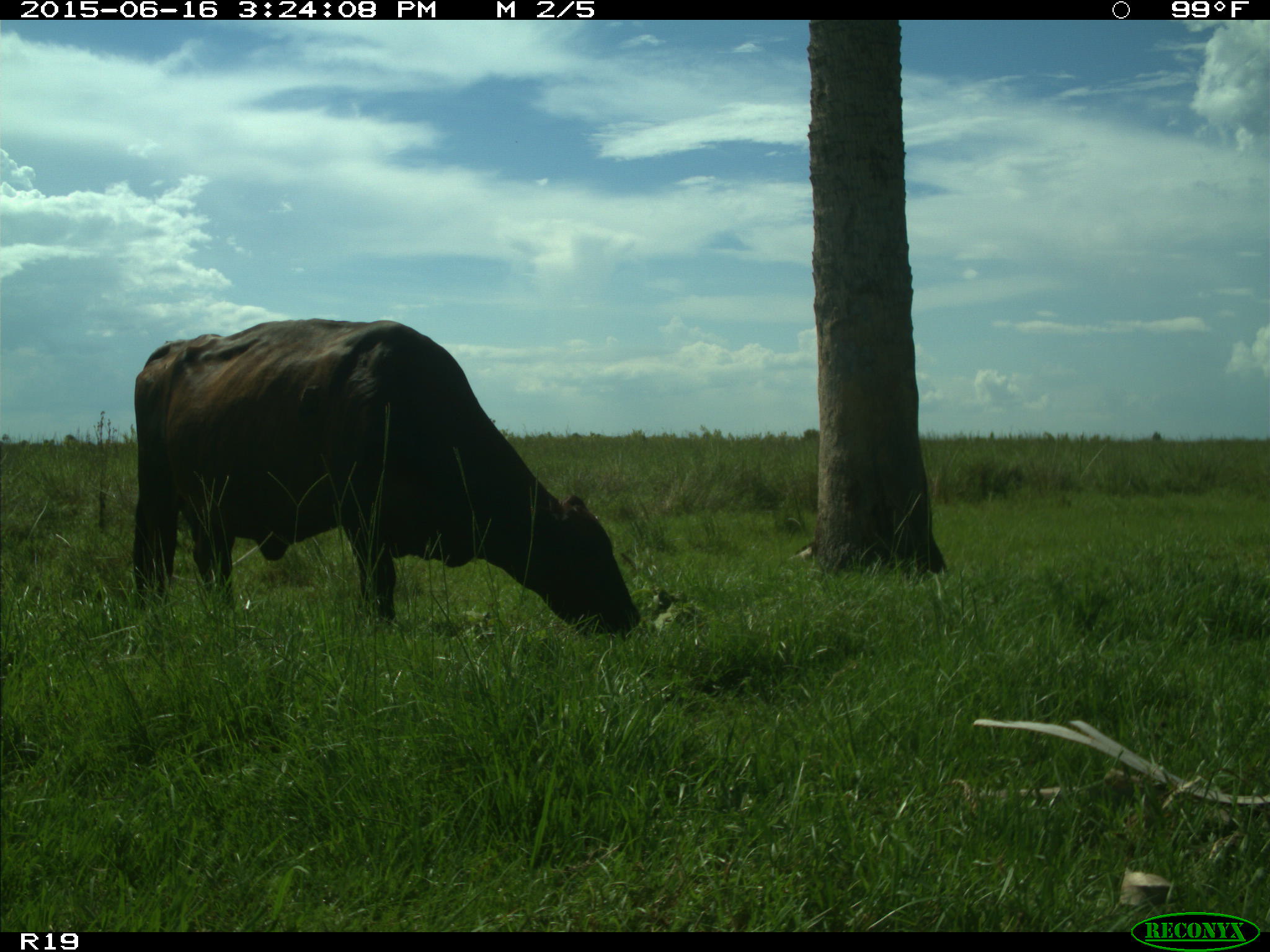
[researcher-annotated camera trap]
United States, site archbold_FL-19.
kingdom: Animalia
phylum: Chordata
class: Mammalia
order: Artiodactyla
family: Bovidae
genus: Bos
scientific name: Bos taurus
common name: domestic cow